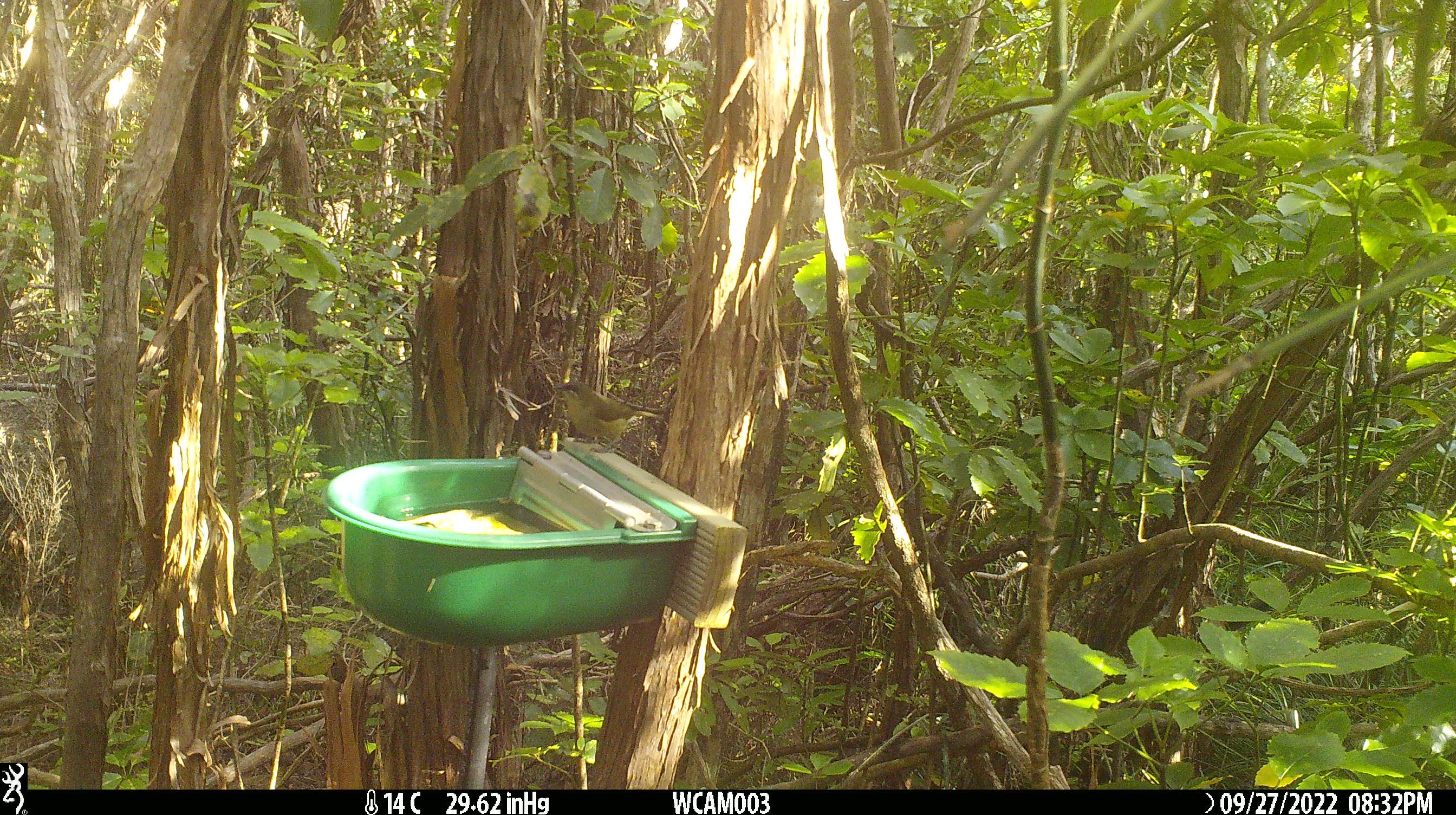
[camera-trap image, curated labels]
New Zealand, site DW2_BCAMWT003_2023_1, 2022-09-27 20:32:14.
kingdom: Animalia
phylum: Chordata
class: Aves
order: Passeriformes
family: Meliphagidae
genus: Anthornis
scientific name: Anthornis melanura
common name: new zealand bellbird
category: bellbird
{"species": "bellbird (new zealand bellbird) (Anthornis melanura)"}